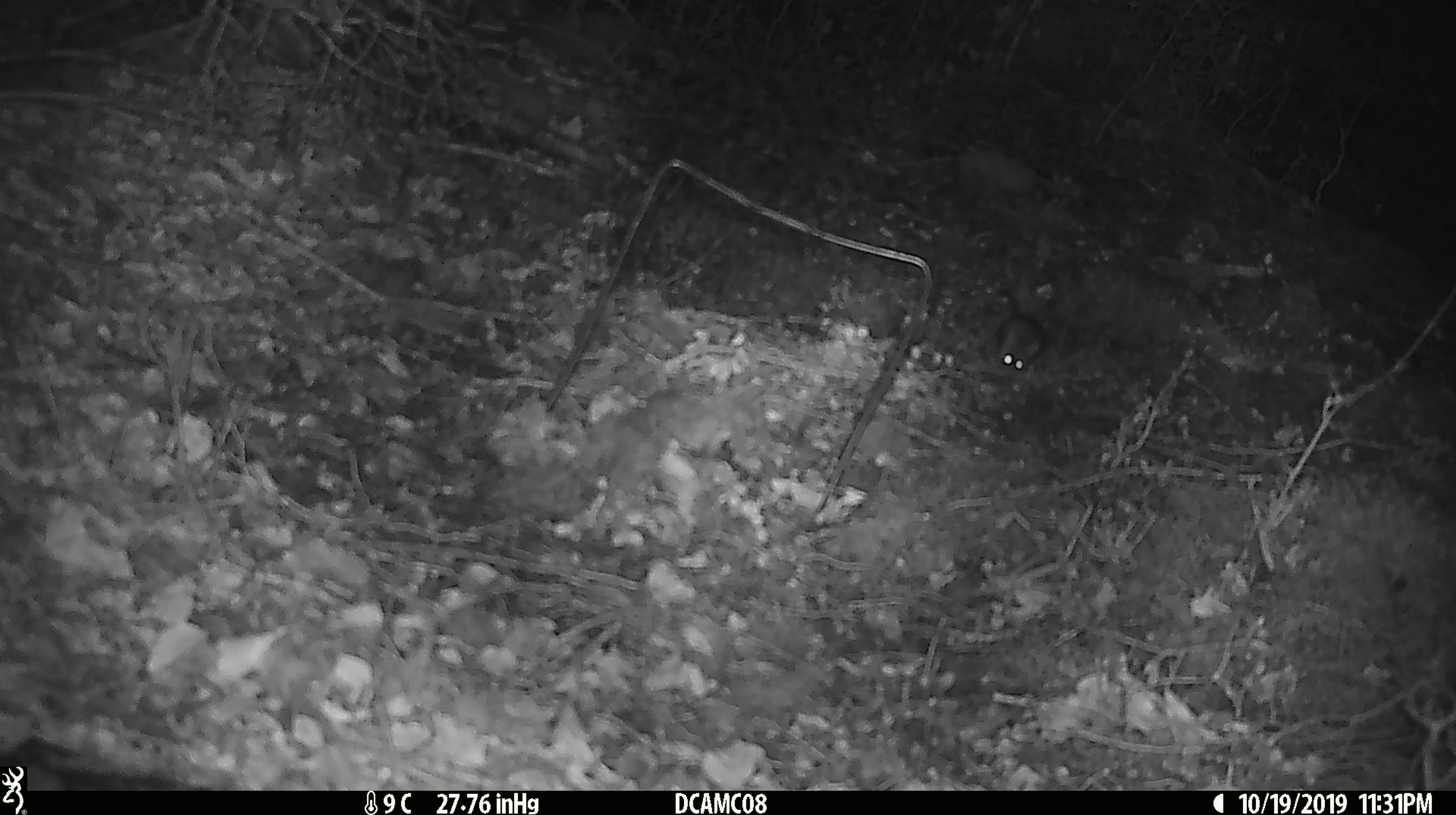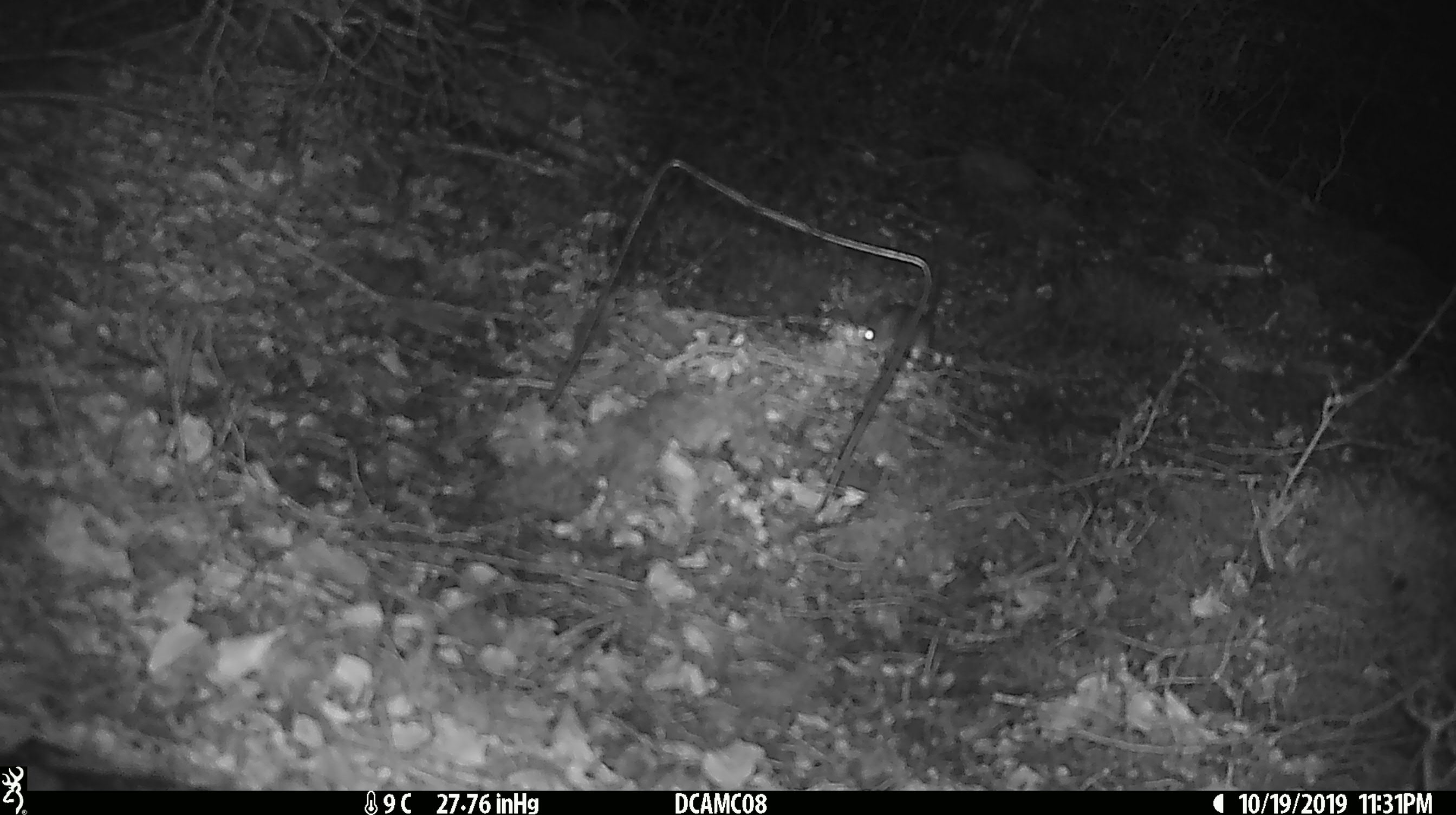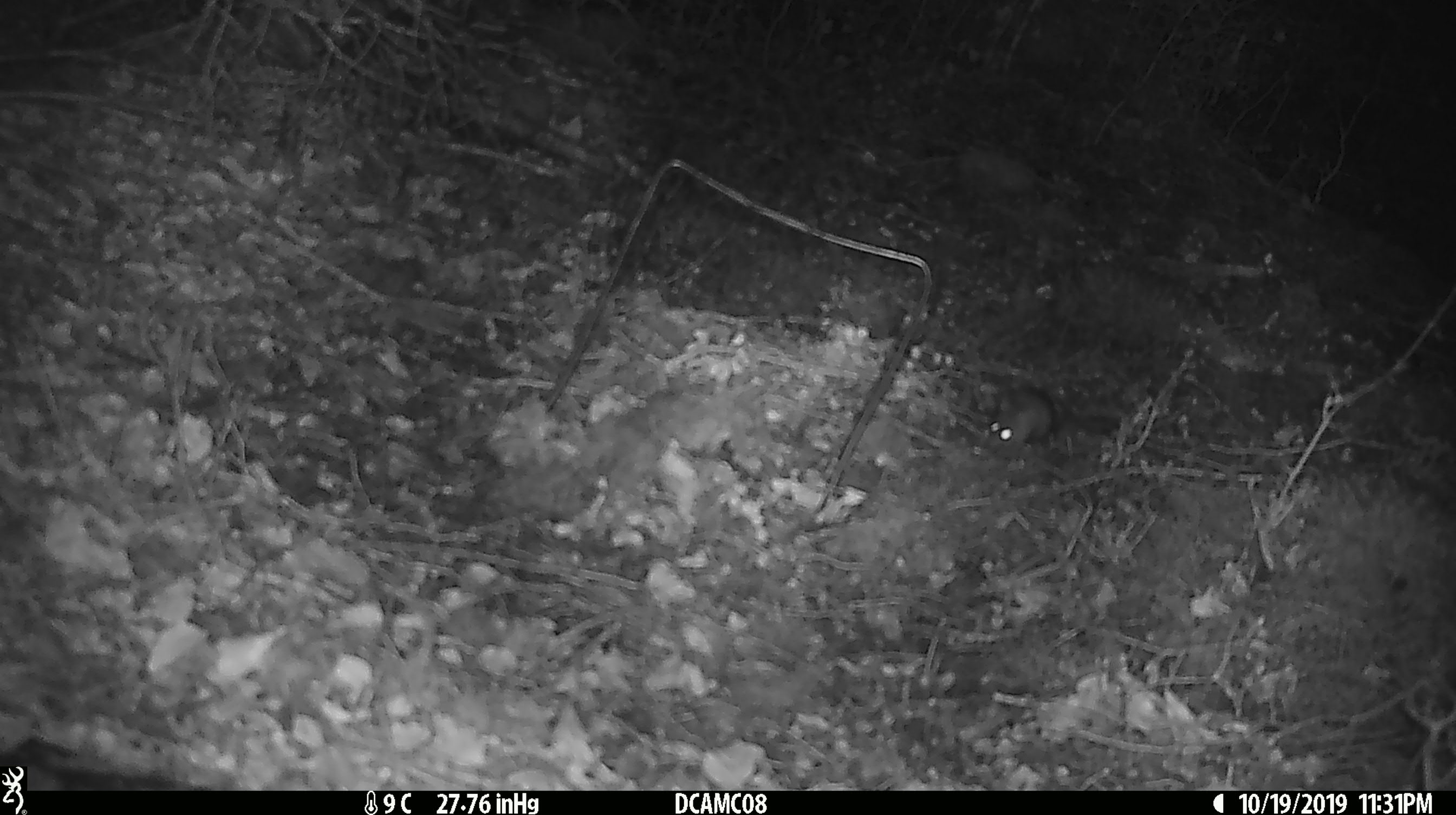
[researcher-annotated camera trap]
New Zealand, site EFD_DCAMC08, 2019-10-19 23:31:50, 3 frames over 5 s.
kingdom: Animalia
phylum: Chordata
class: Mammalia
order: Rodentia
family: Muridae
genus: Mus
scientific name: Mus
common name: mouse